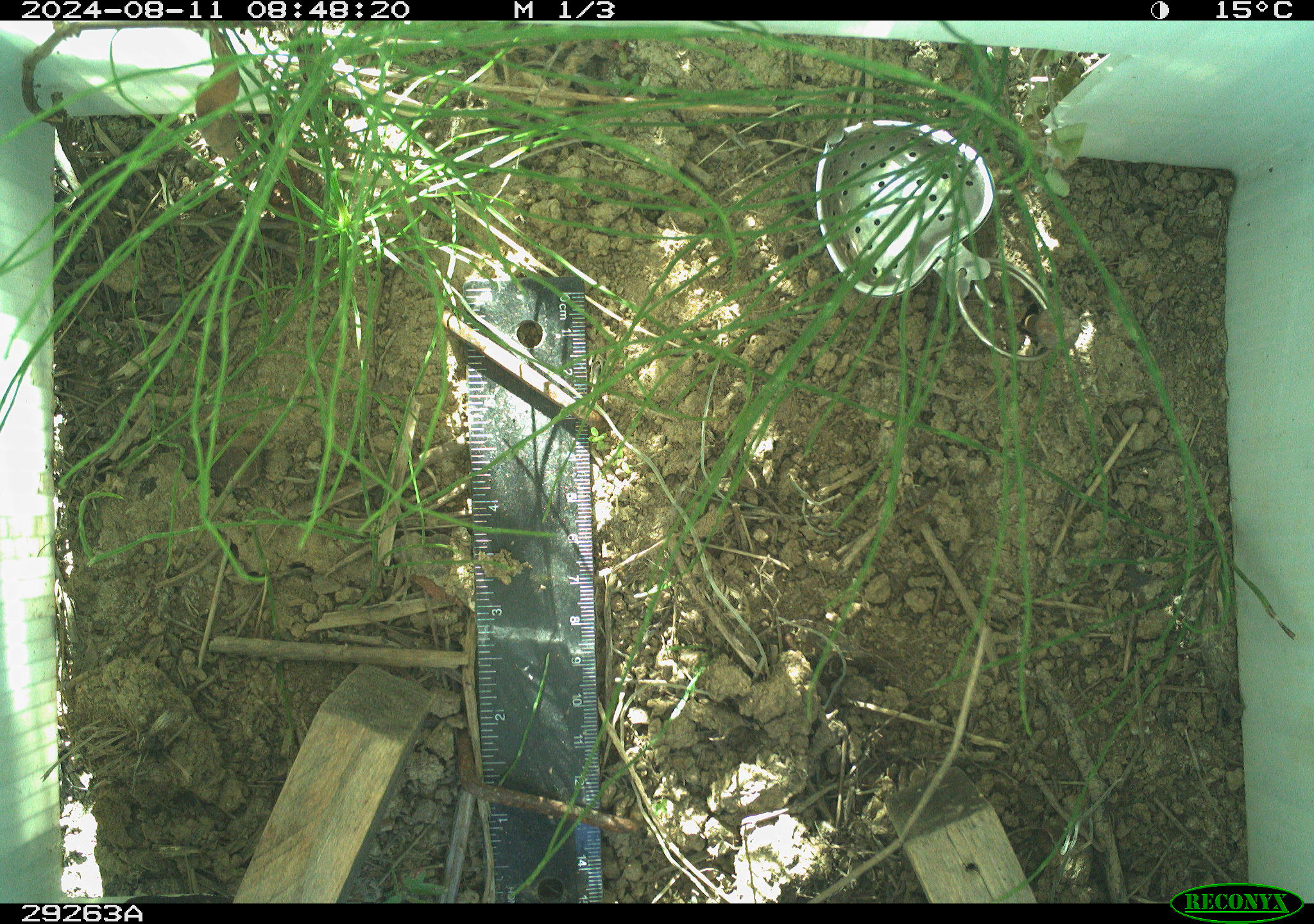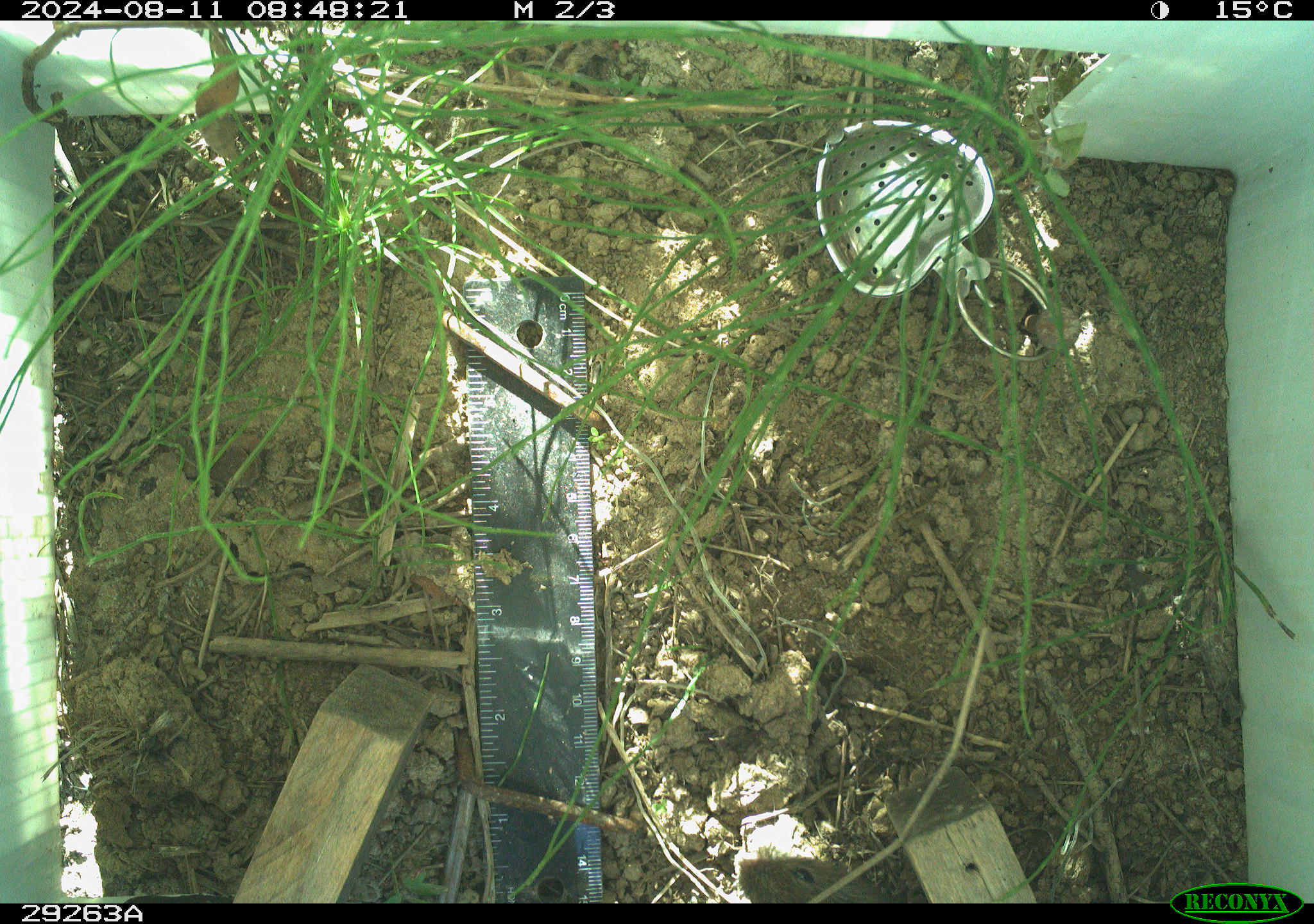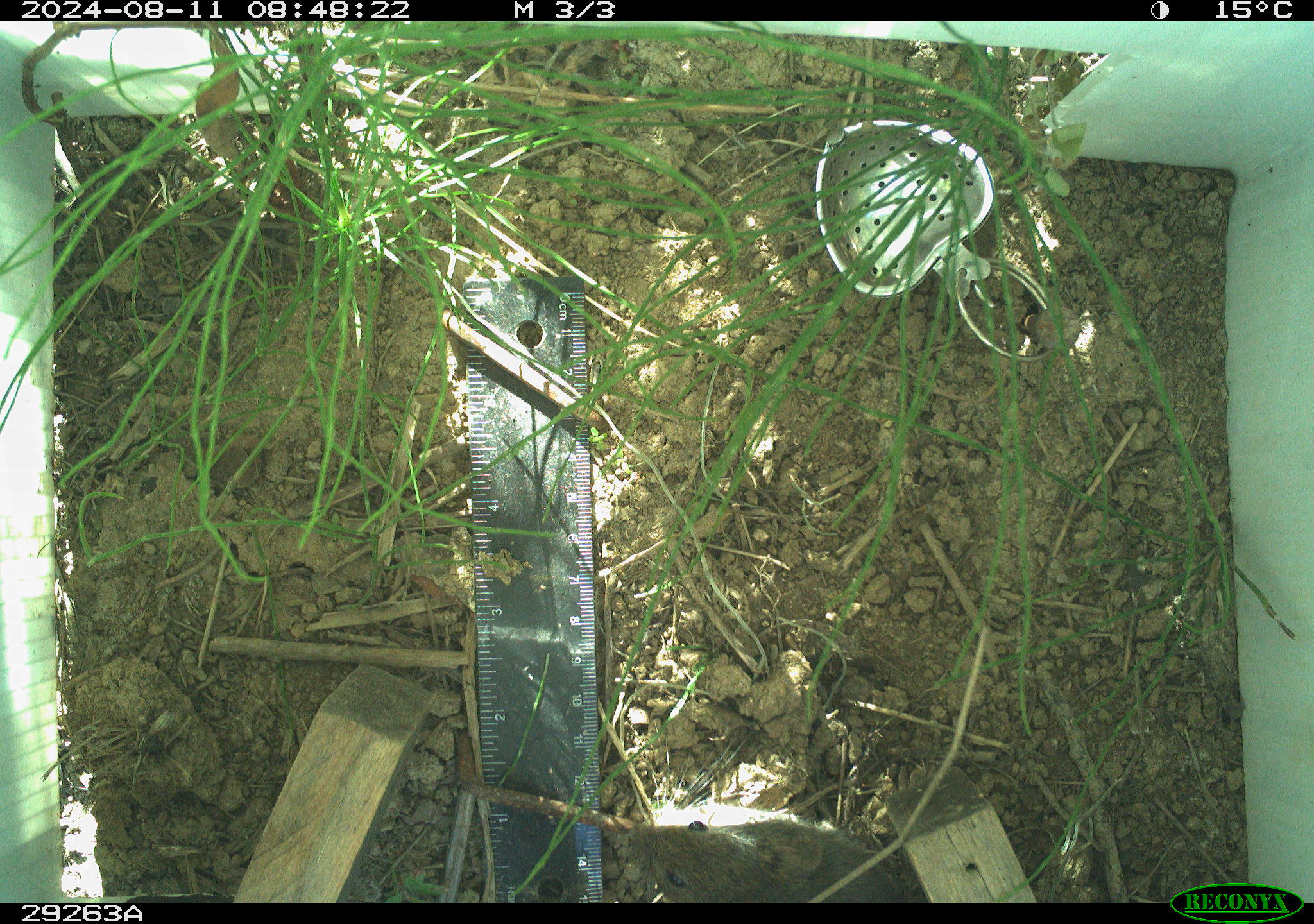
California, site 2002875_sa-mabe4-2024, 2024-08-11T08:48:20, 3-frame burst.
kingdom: Animalia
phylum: Chordata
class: Mammalia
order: Rodentia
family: Cricetidae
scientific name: Arvicolinae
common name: voles, lemmings, and muskrats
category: arvicolinae subfamily